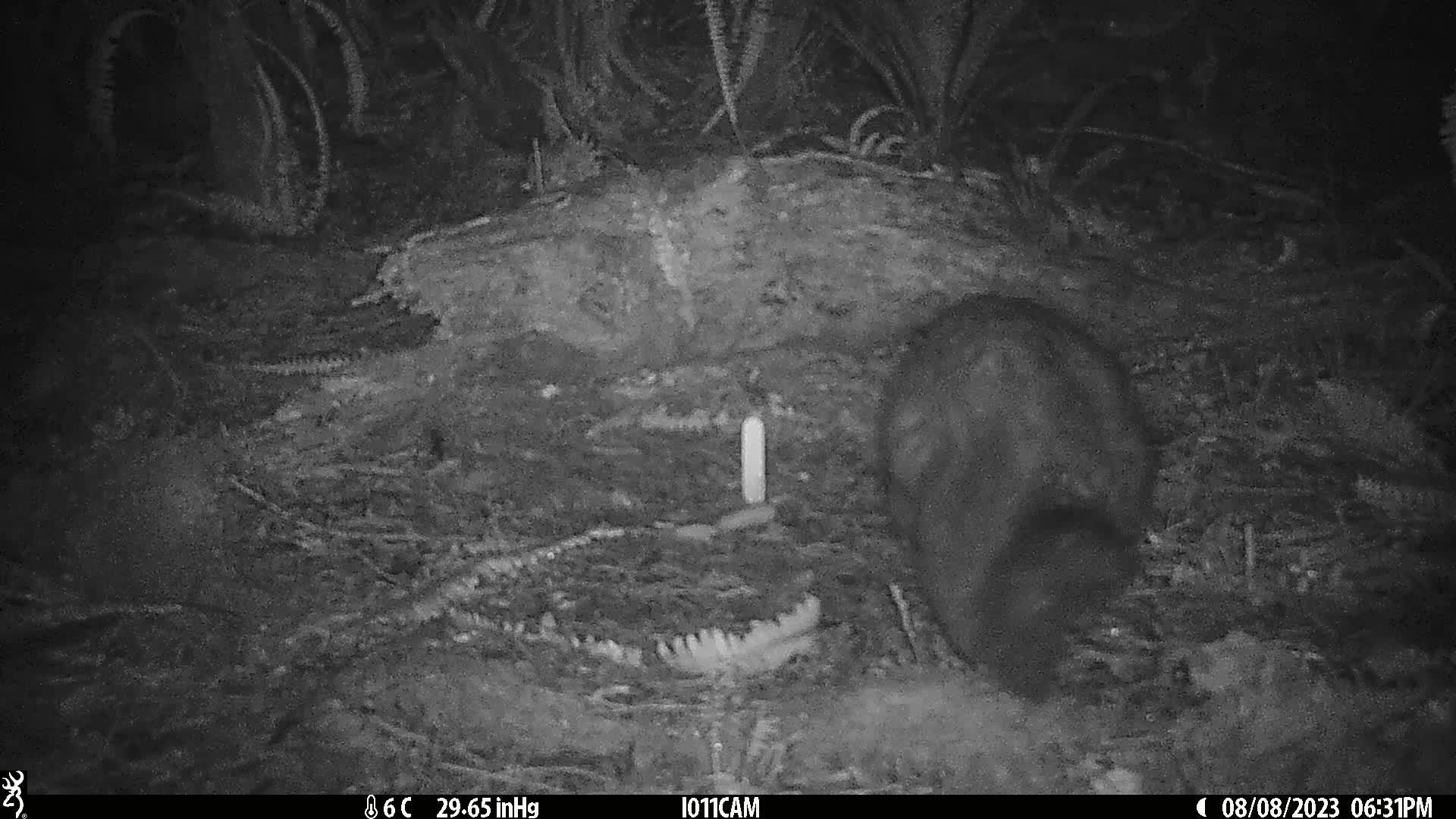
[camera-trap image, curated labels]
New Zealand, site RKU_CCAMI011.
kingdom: Animalia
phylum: Chordata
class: Mammalia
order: Diprotodontia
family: Phalangeridae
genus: Trichosurus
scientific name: Trichosurus vulpecula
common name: common brushtail possum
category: possum